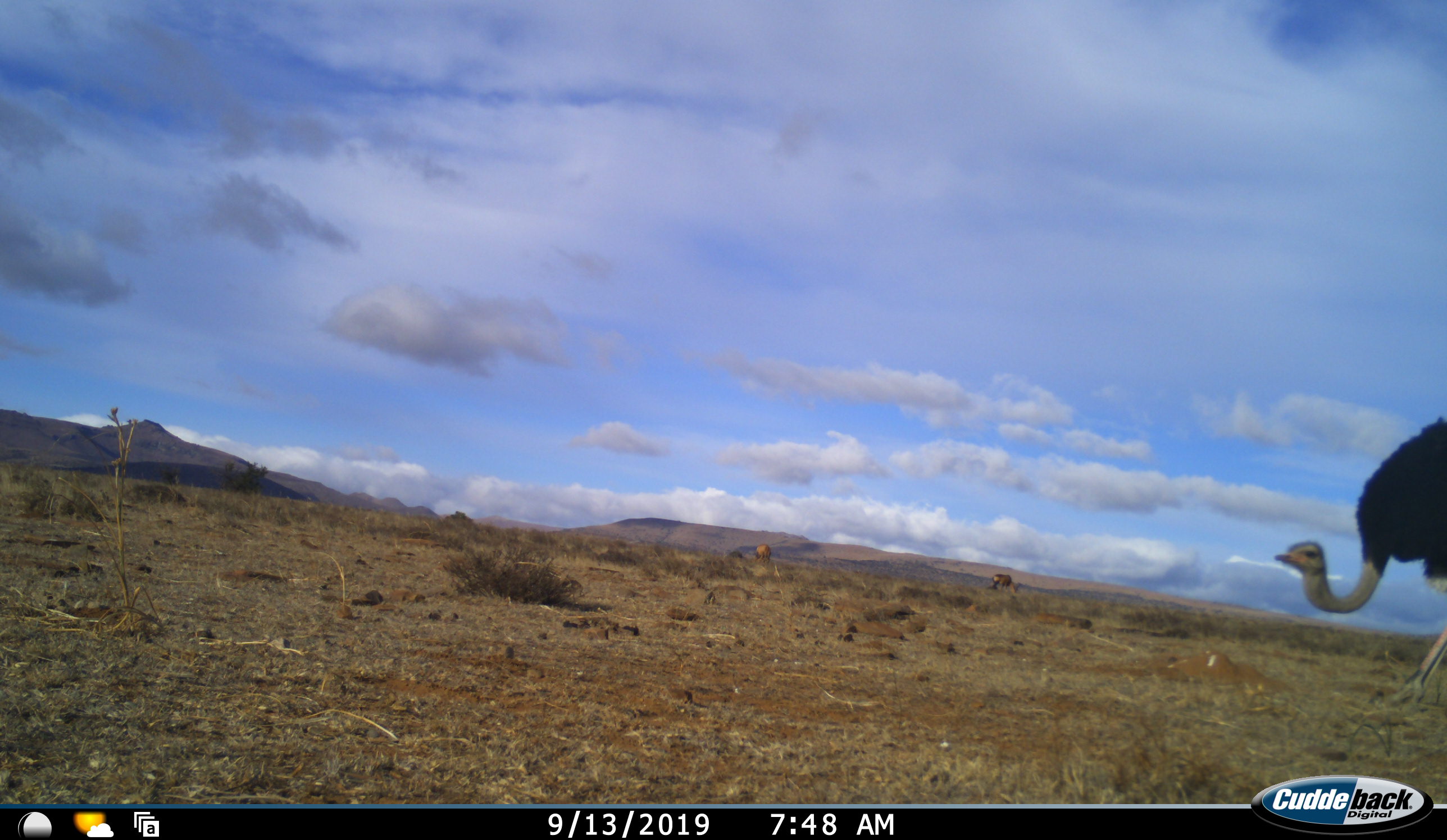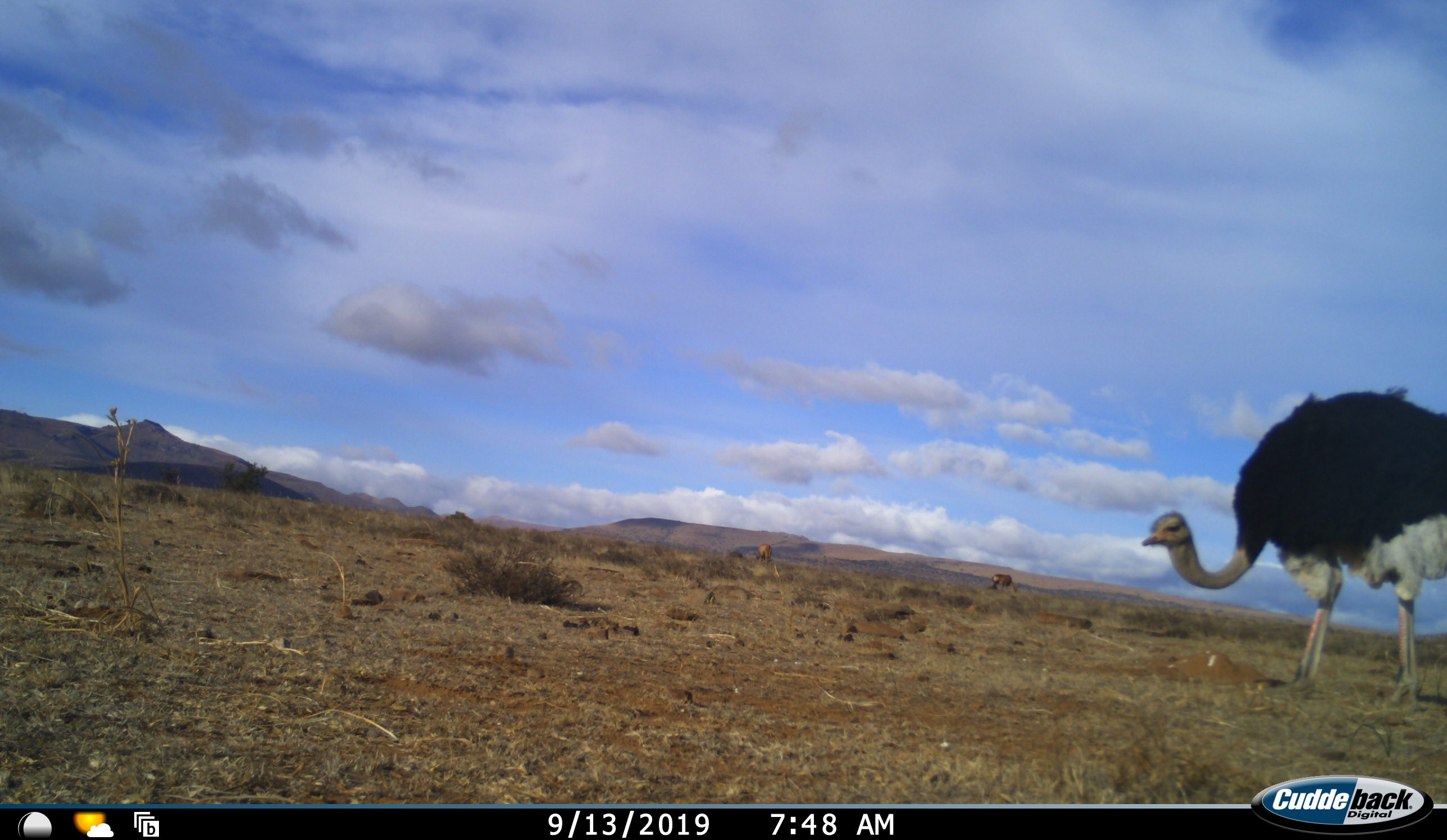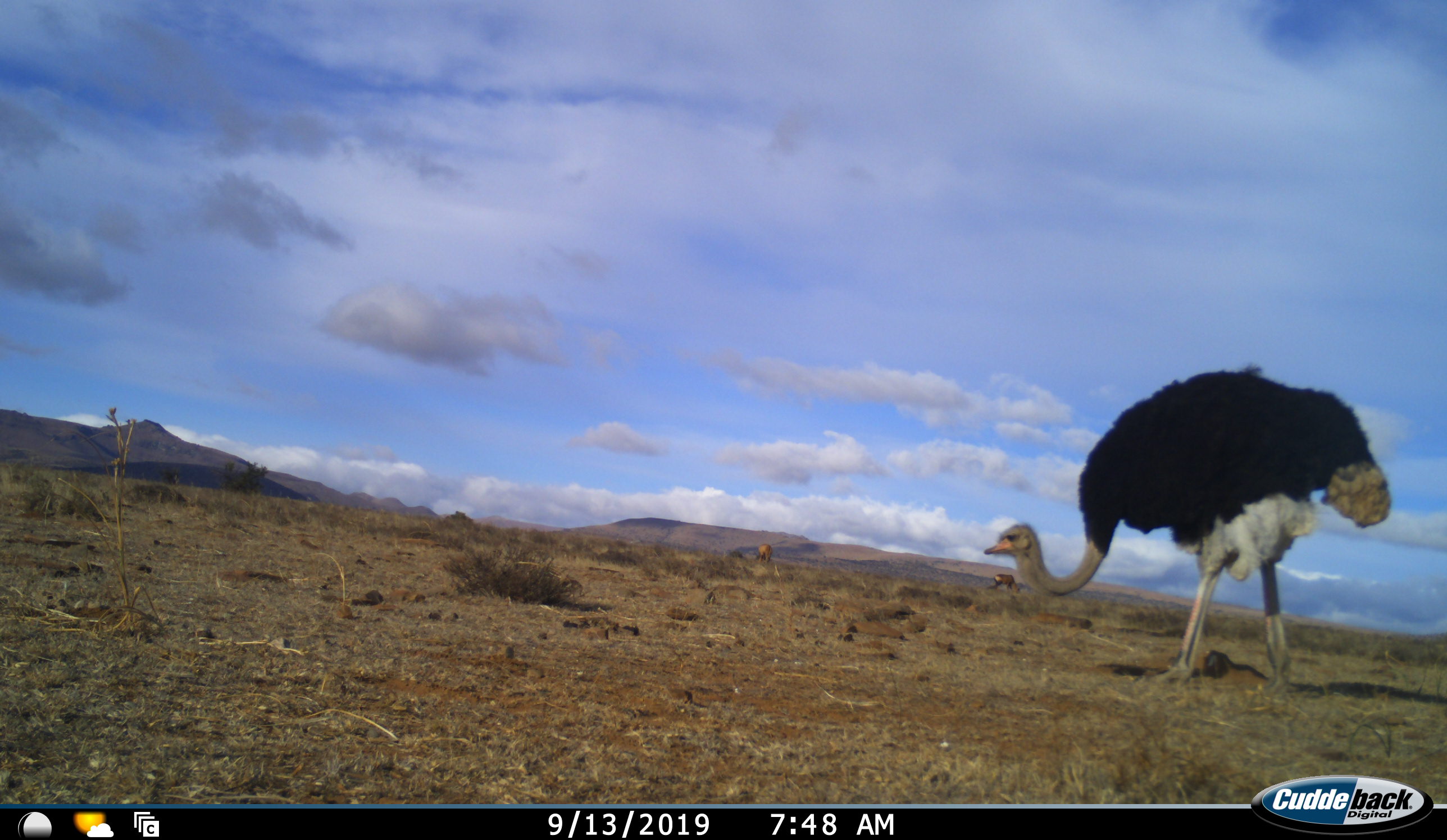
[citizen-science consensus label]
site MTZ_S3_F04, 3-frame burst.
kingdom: Animalia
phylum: Chordata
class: Aves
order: Struthioniformes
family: Struthionidae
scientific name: Struthionidae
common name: ostrich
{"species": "ostrich (Struthionidae)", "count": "1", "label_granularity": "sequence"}